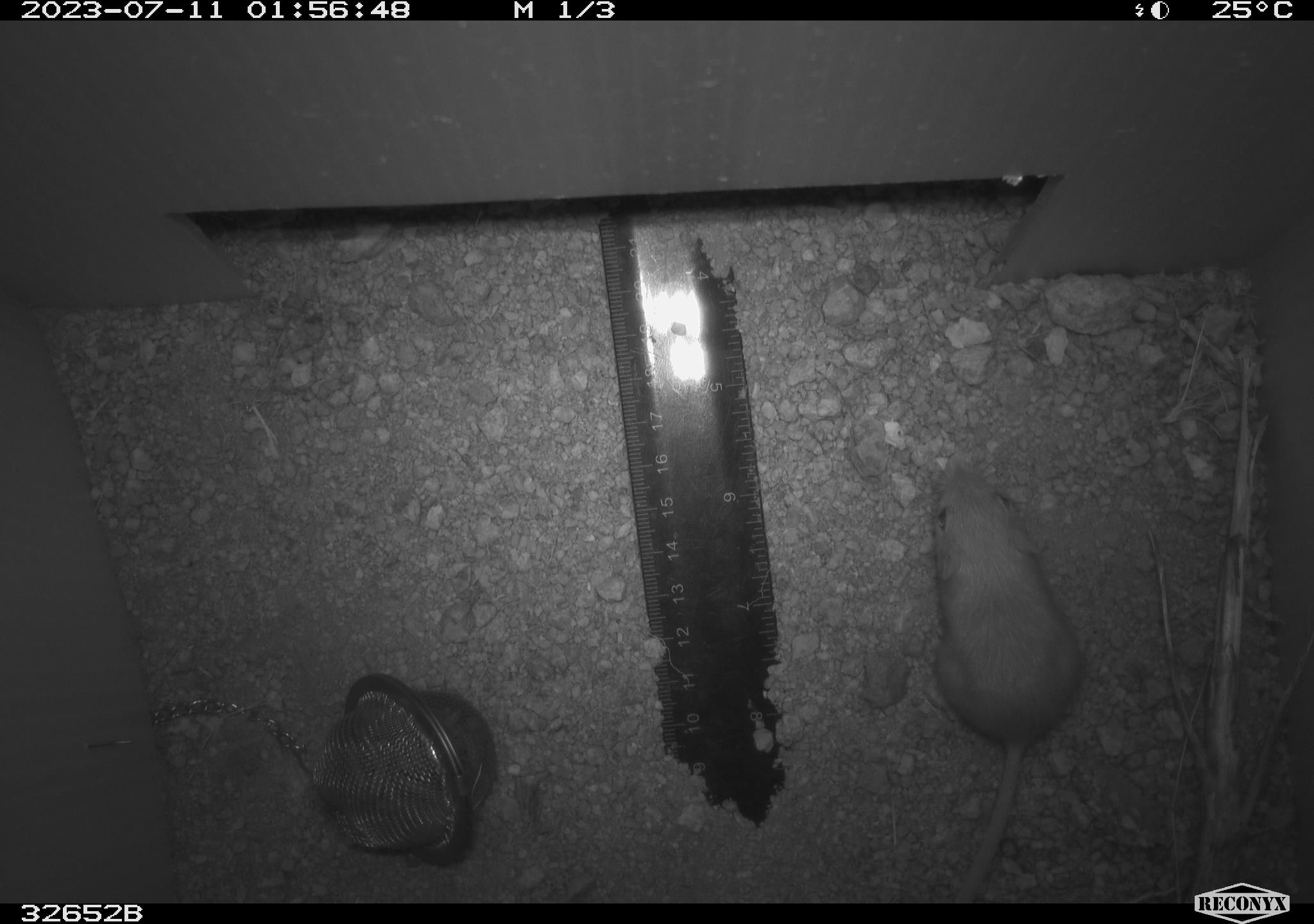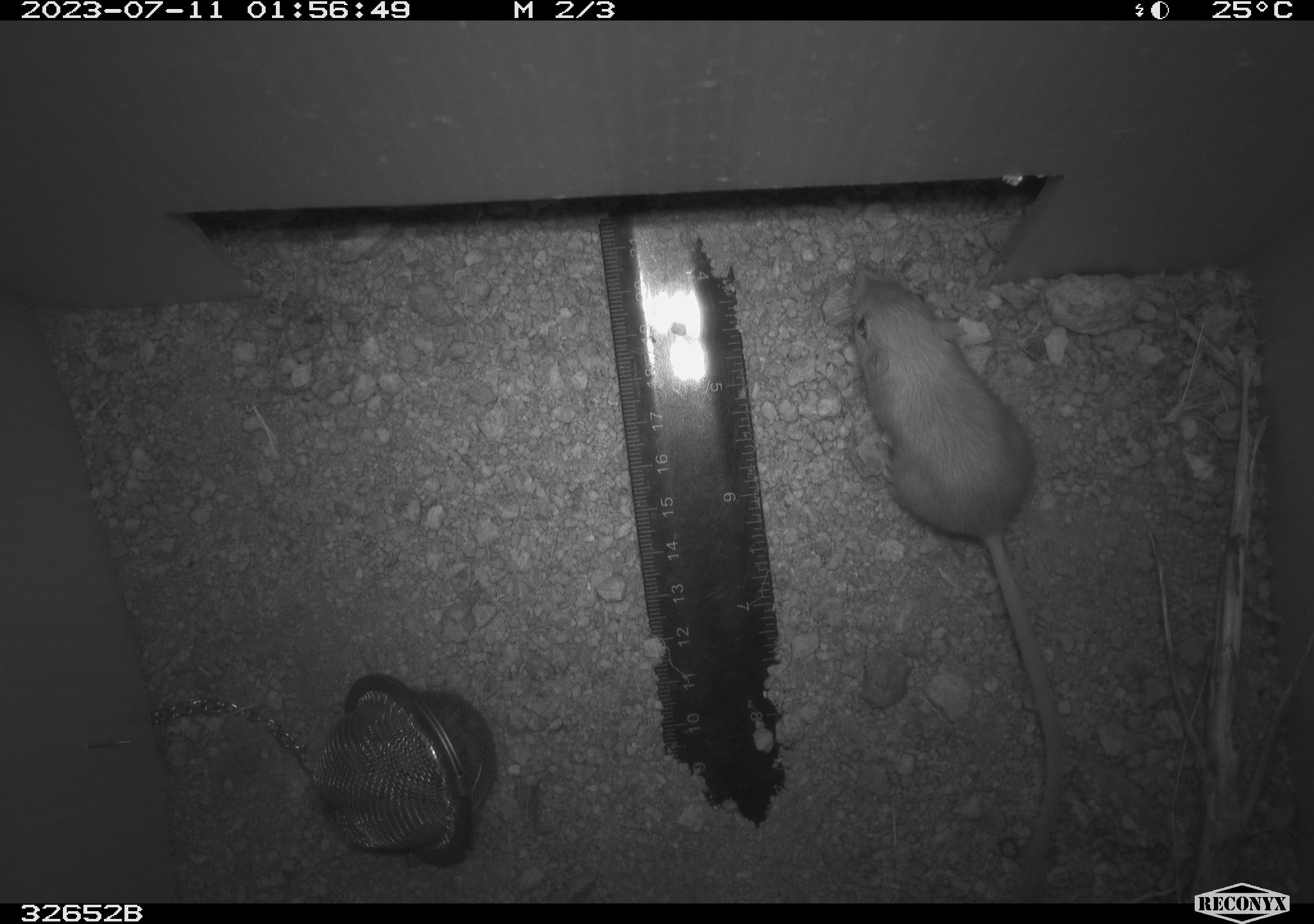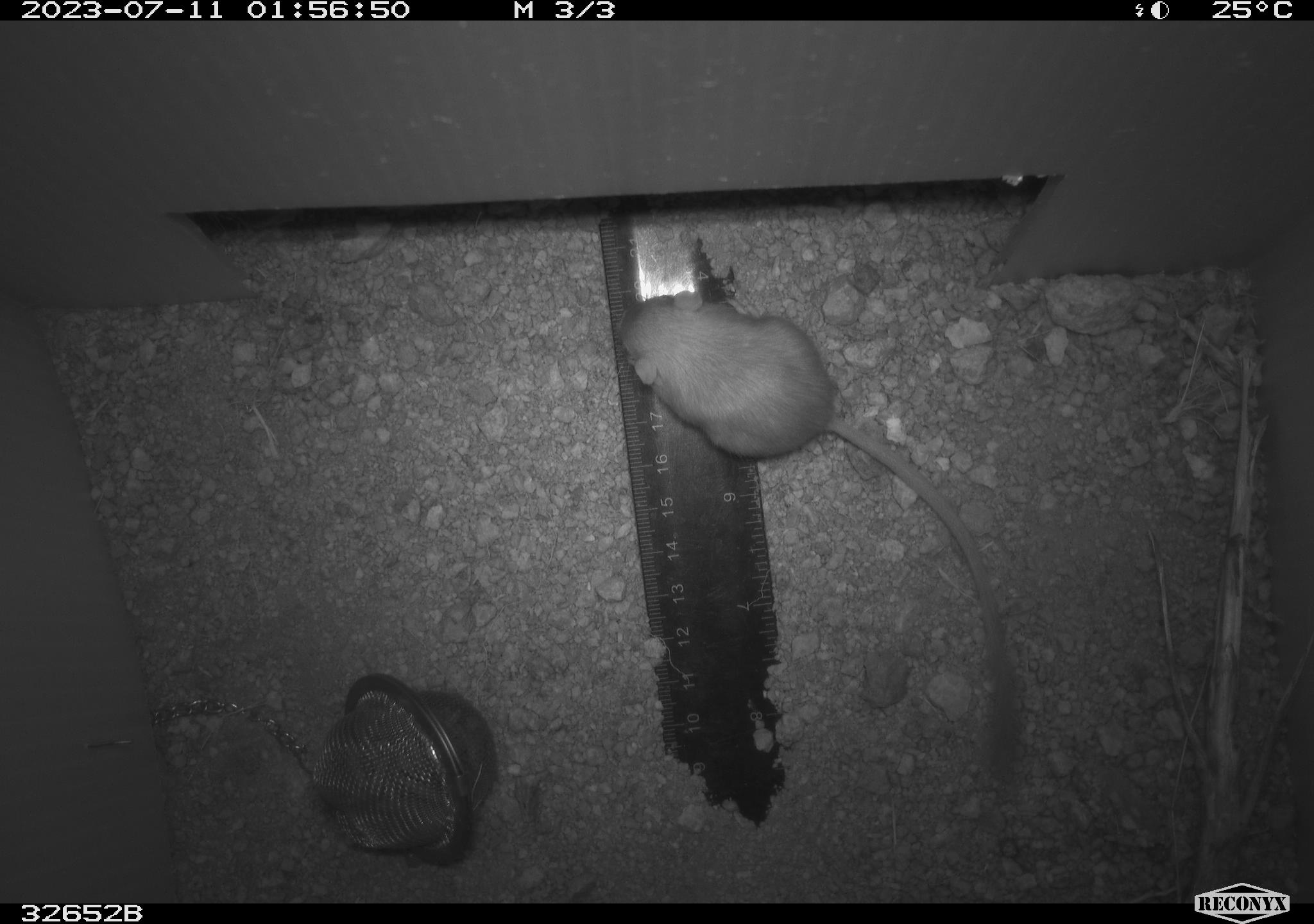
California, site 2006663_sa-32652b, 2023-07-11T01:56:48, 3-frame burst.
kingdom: Animalia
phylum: Chordata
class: Mammalia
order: Rodentia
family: Heteromyidae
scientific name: Heteromyidae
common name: kangaroo rats and pocket mice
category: heteromyidae family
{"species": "heteromyidae family (kangaroo rats and pocket mice) (Heteromyidae)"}